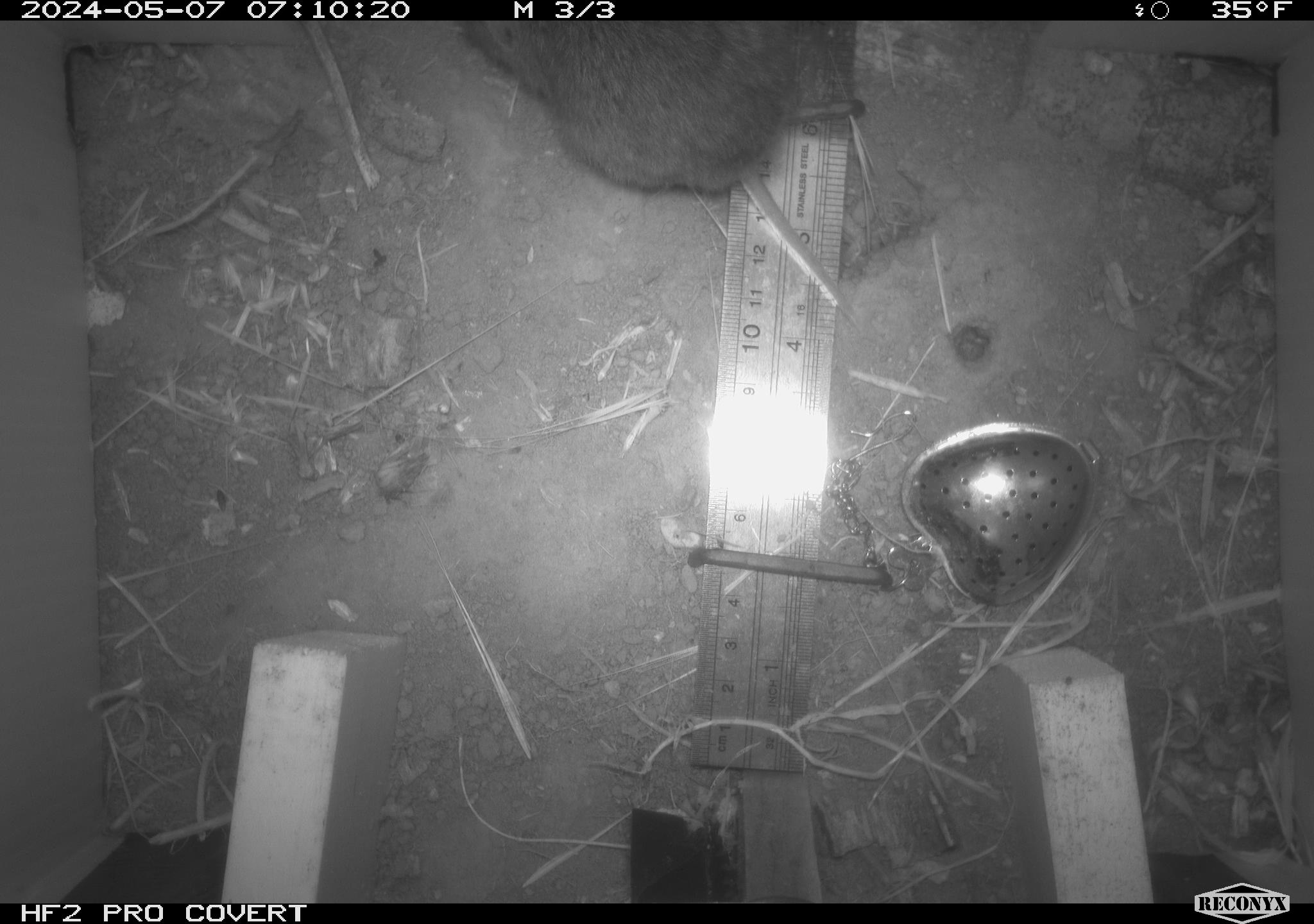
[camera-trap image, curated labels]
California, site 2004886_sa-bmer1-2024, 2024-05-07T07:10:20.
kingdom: Animalia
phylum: Chordata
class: Mammalia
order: Rodentia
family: Cricetidae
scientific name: Arvicolinae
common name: voles, lemmings, and muskrats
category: arvicolinae subfamily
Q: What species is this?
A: Arvicolinae subfamily (voles, lemmings, and muskrats) (Arvicolinae).